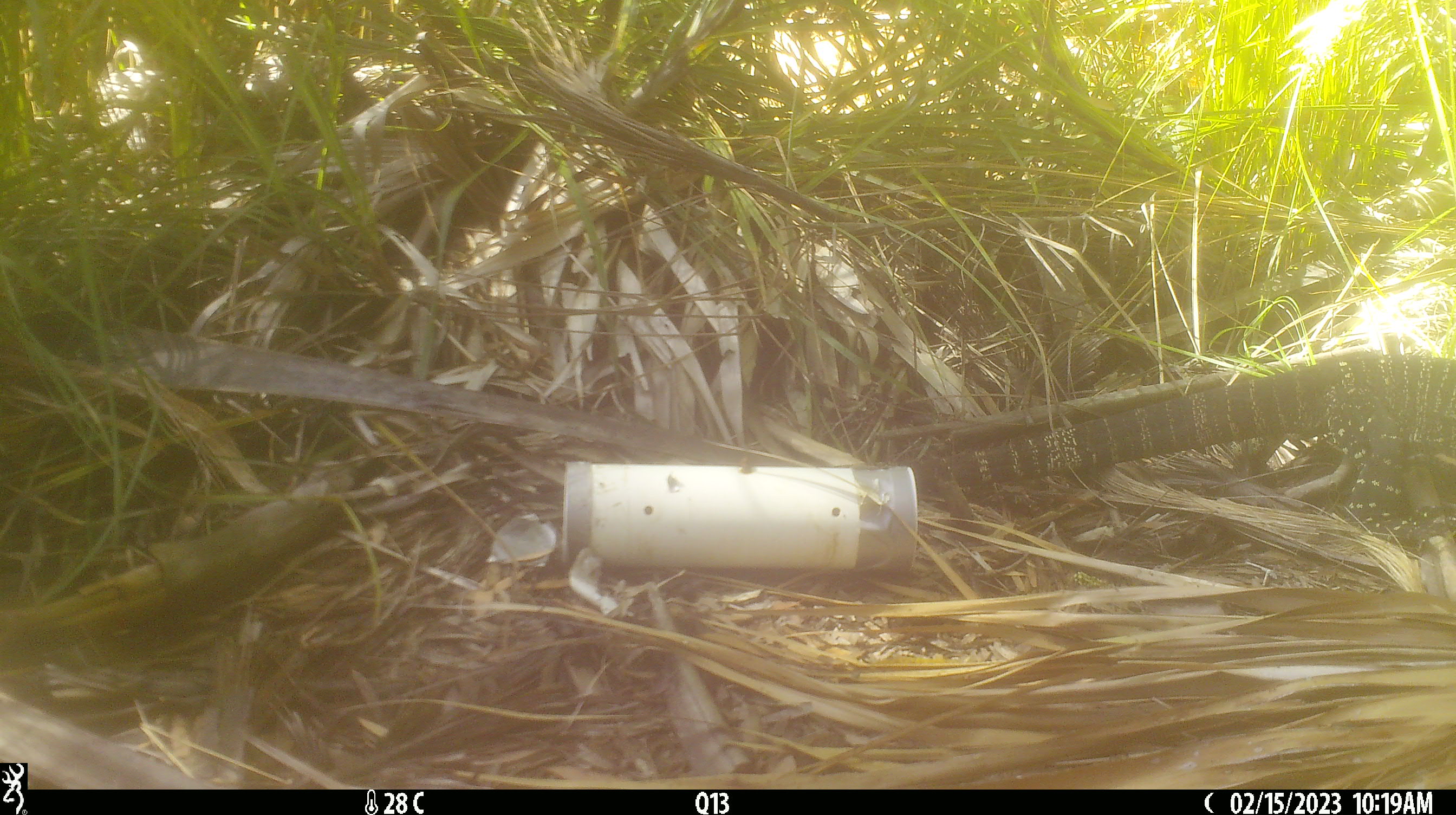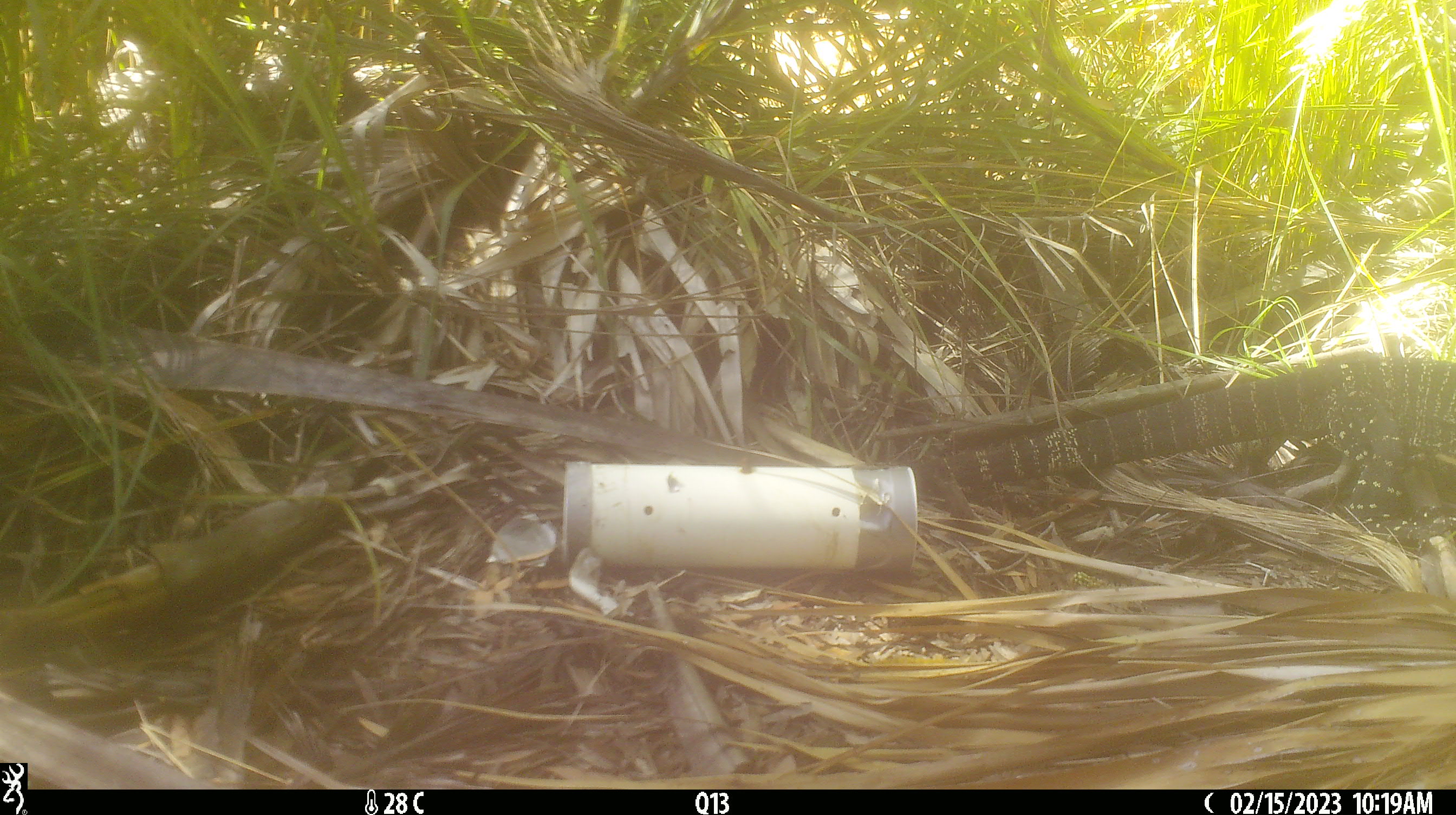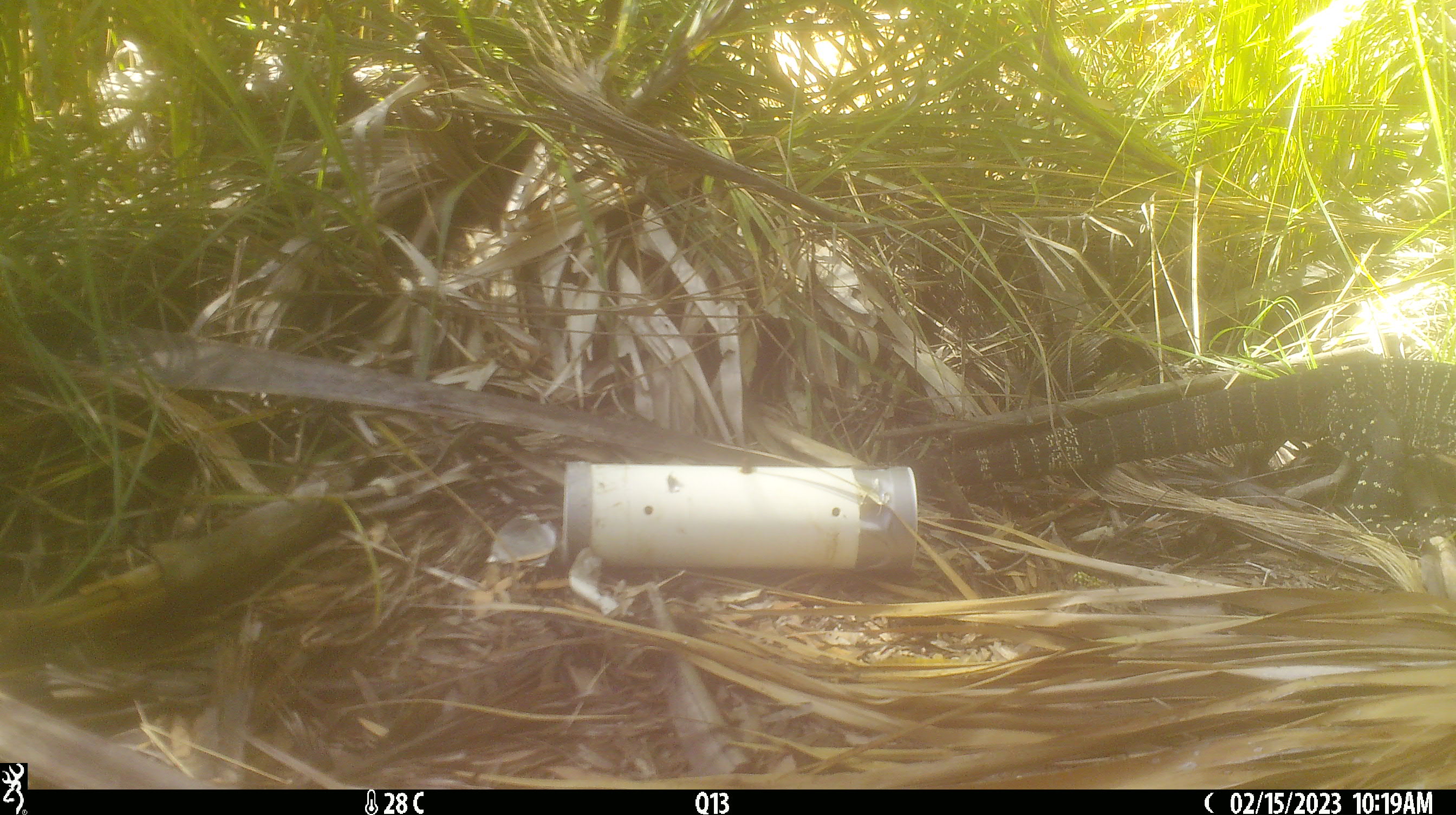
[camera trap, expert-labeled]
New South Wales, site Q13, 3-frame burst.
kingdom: Animalia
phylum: Chordata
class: Reptilia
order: Squamata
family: Varanidae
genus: Varanus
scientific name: Varanus varius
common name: lace monitor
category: goanna